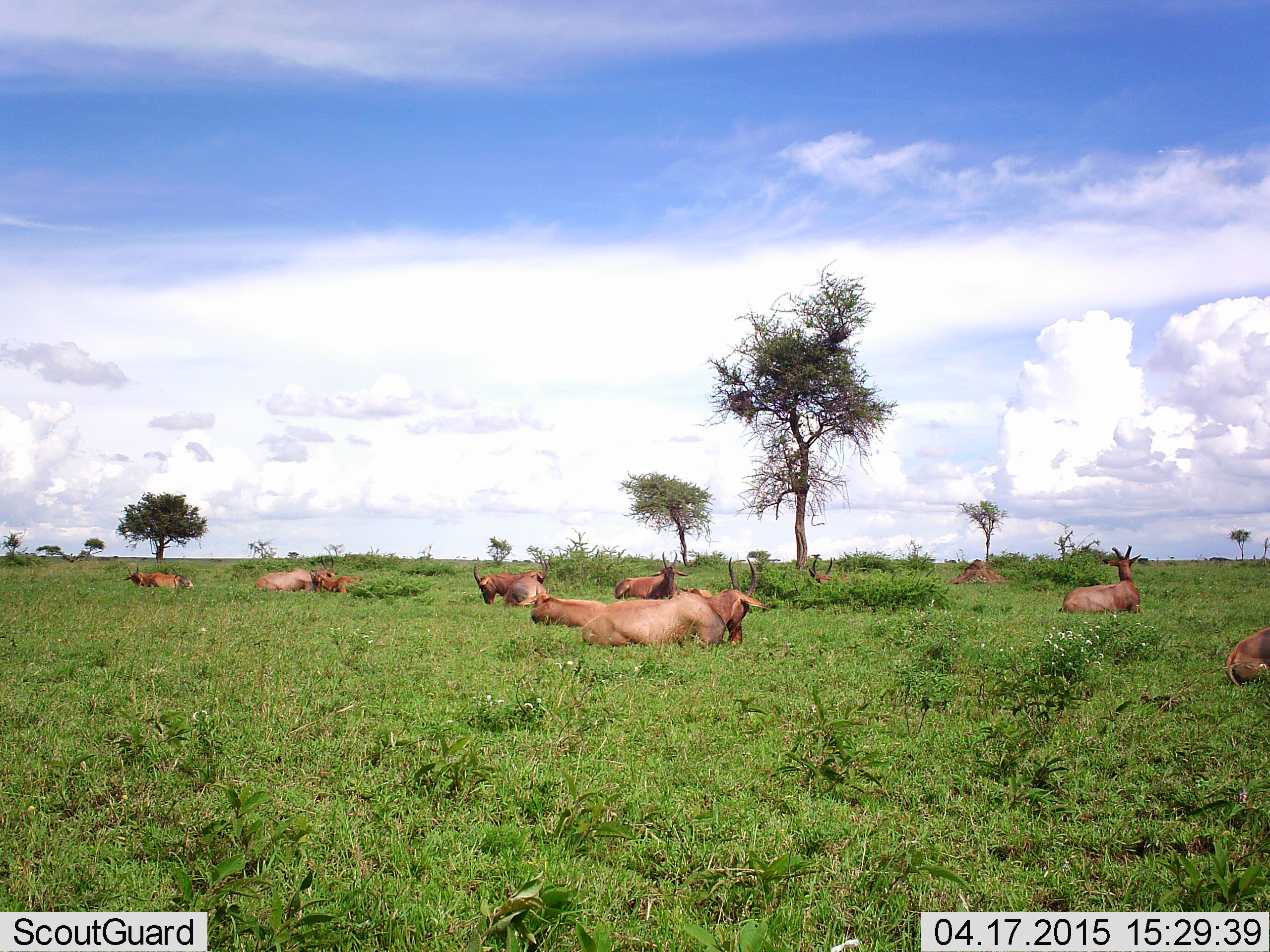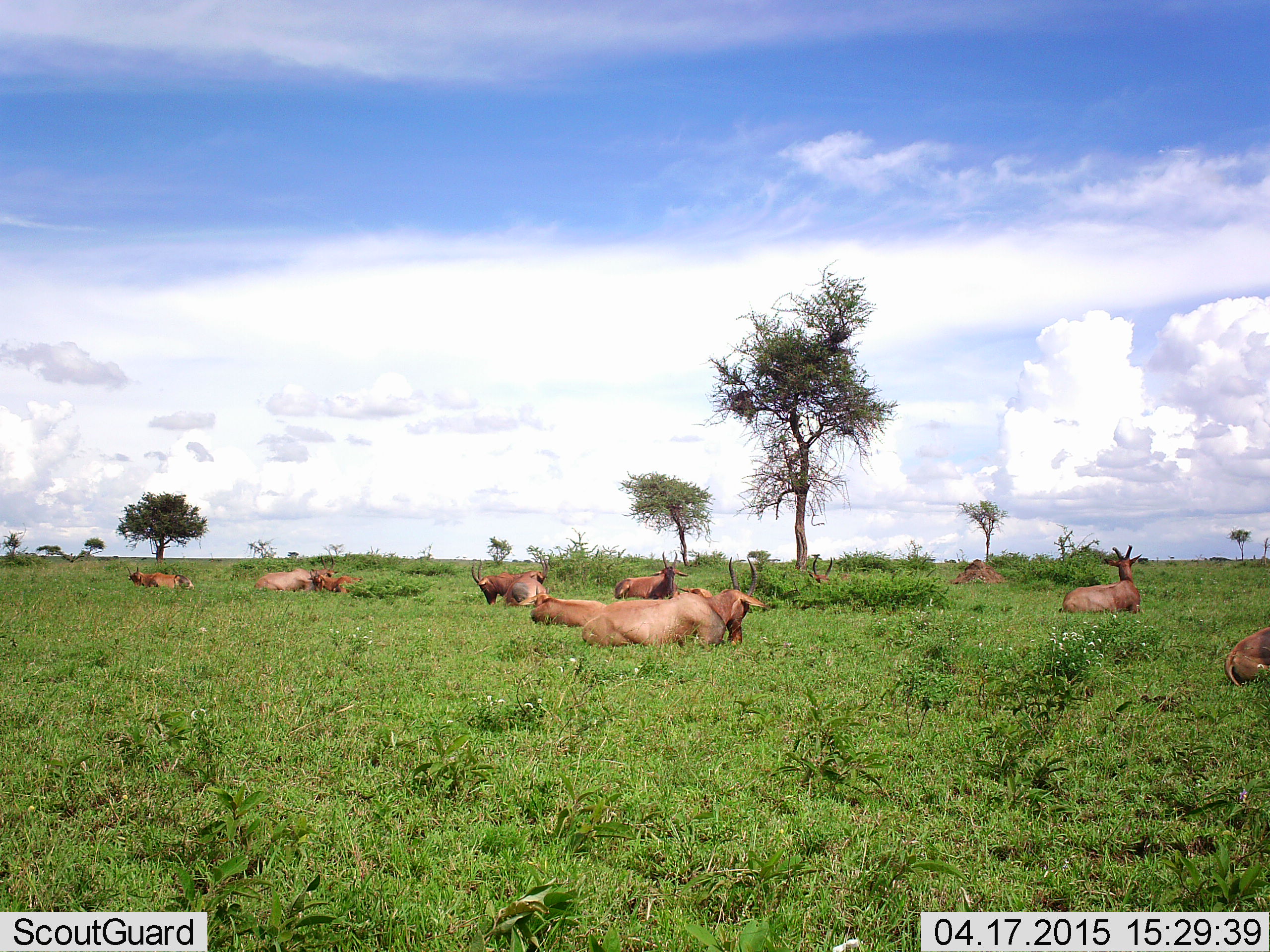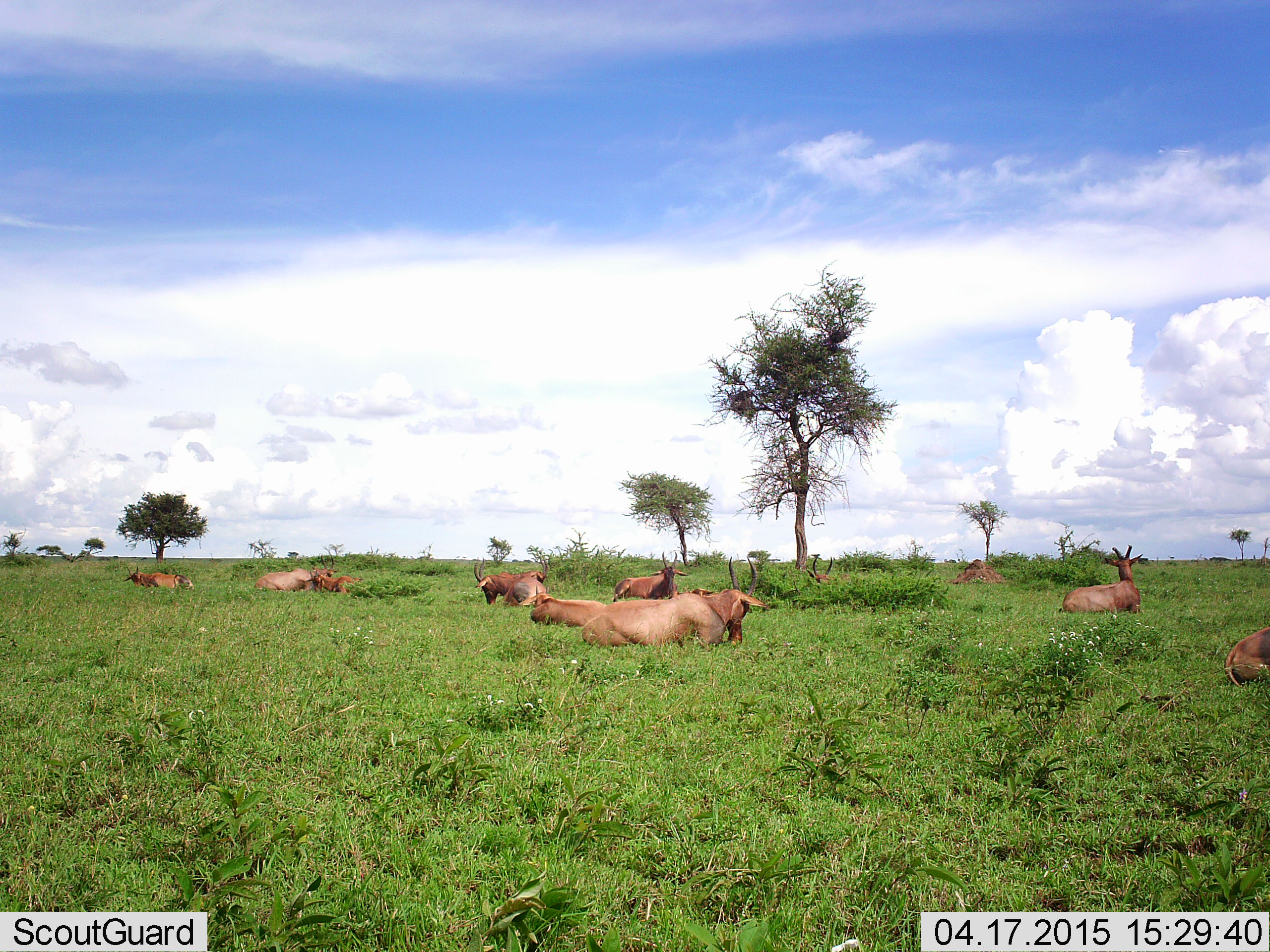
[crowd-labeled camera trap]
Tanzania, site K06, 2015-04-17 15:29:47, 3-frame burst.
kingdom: Animalia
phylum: Chordata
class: Mammalia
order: Artiodactyla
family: Bovidae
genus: Alcelaphus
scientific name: Alcelaphus buselaphus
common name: hartebeest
Hartebeest (Alcelaphus buselaphus), count 11-50. Behavior (volunteer vote fractions): standing 12%, resting 100%, moving 12%, interacting 0%. Young present (vote fraction): 0%. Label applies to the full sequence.